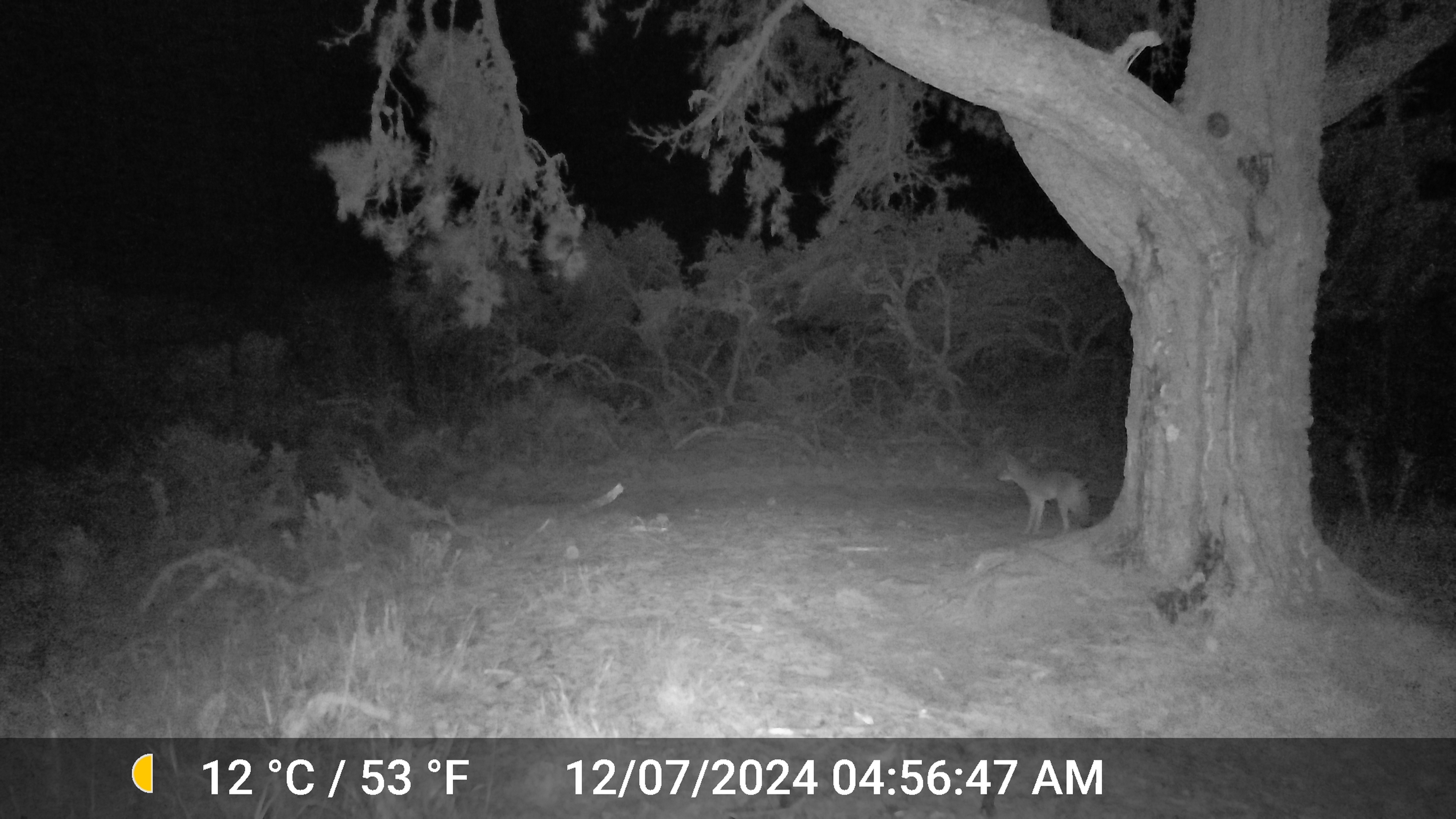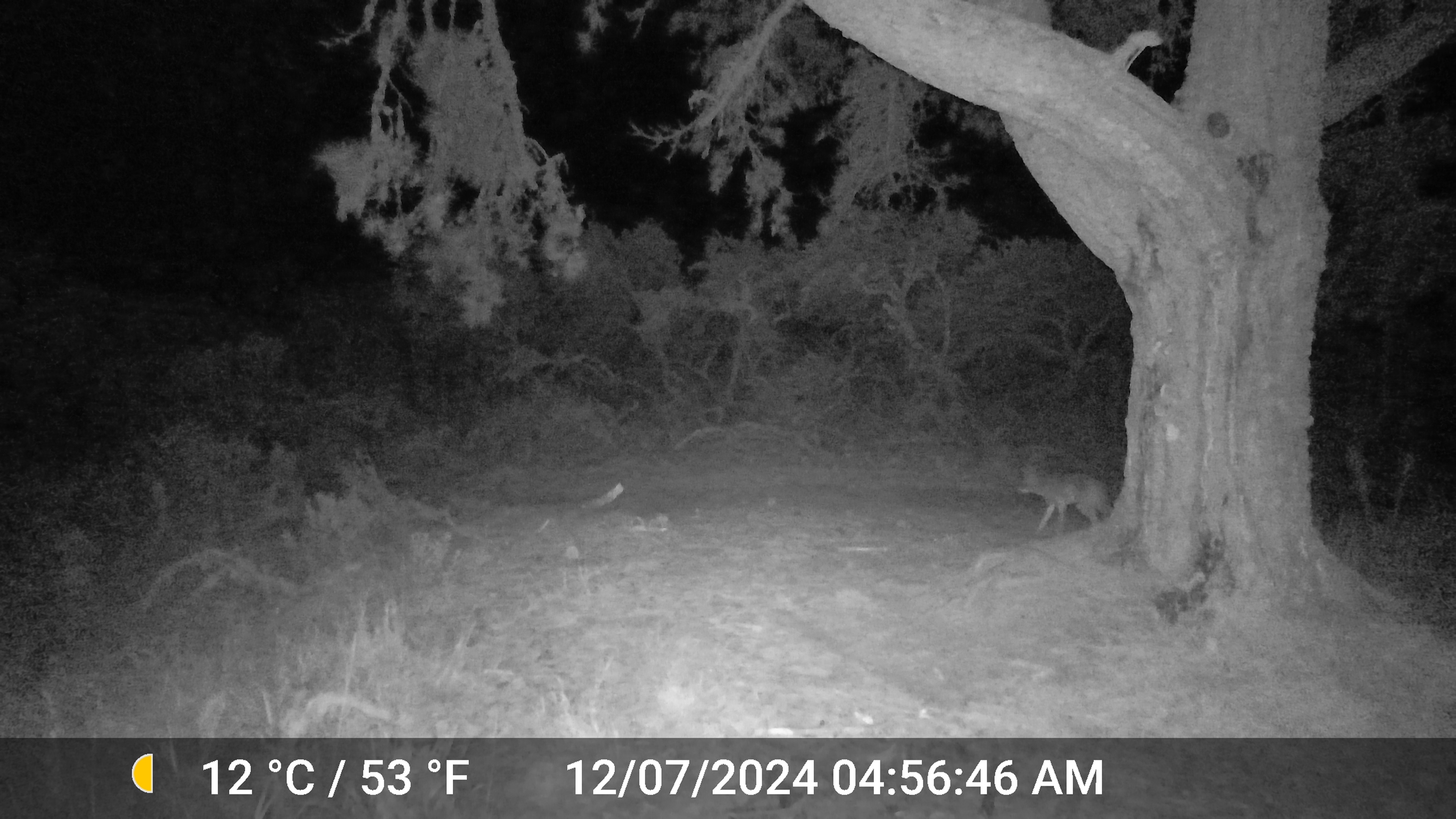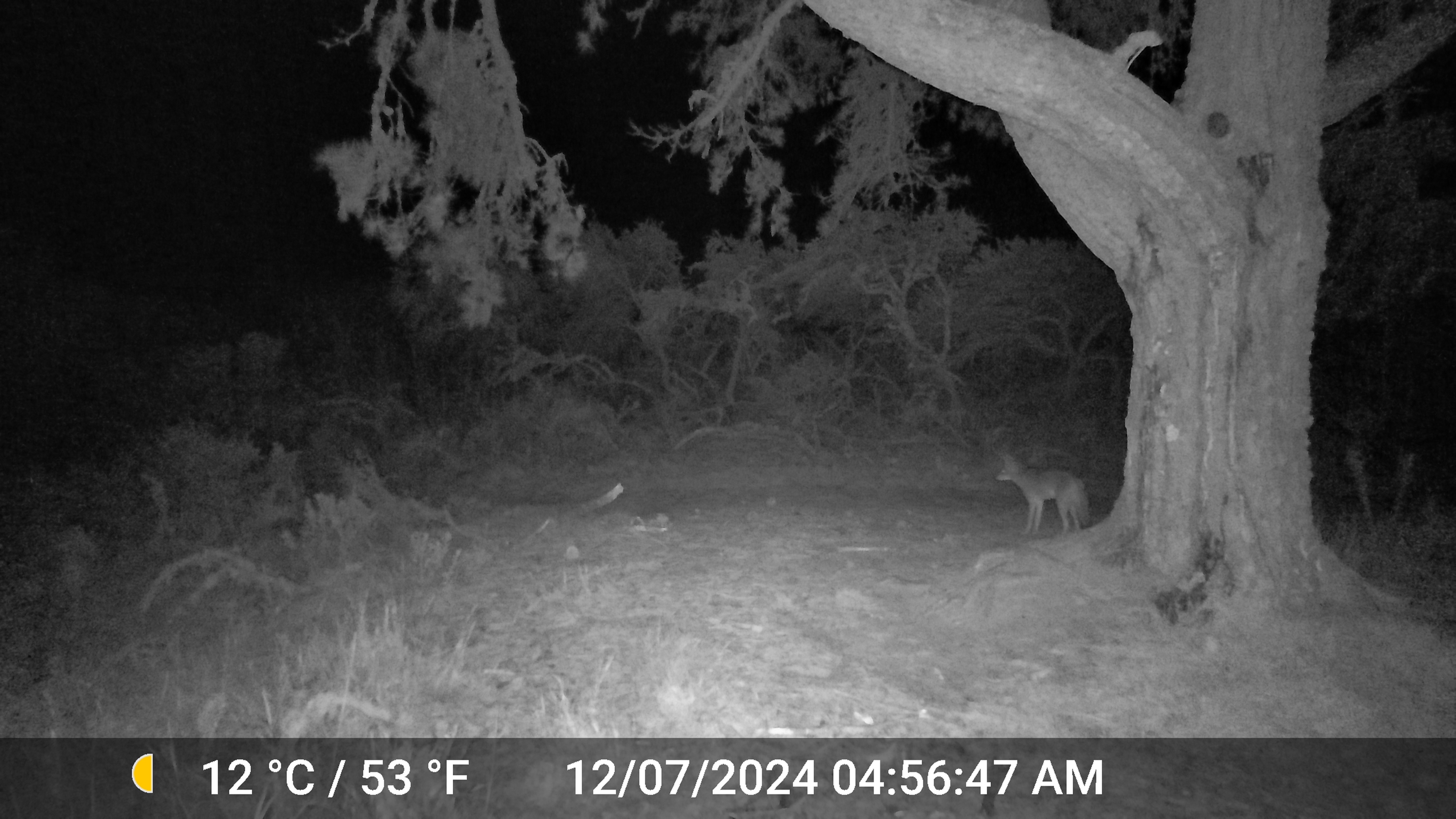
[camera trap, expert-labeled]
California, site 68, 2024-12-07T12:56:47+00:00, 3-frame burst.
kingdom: Animalia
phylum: Chordata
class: Mammalia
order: Carnivora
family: Canidae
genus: Canis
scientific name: Canis latrans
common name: coyote